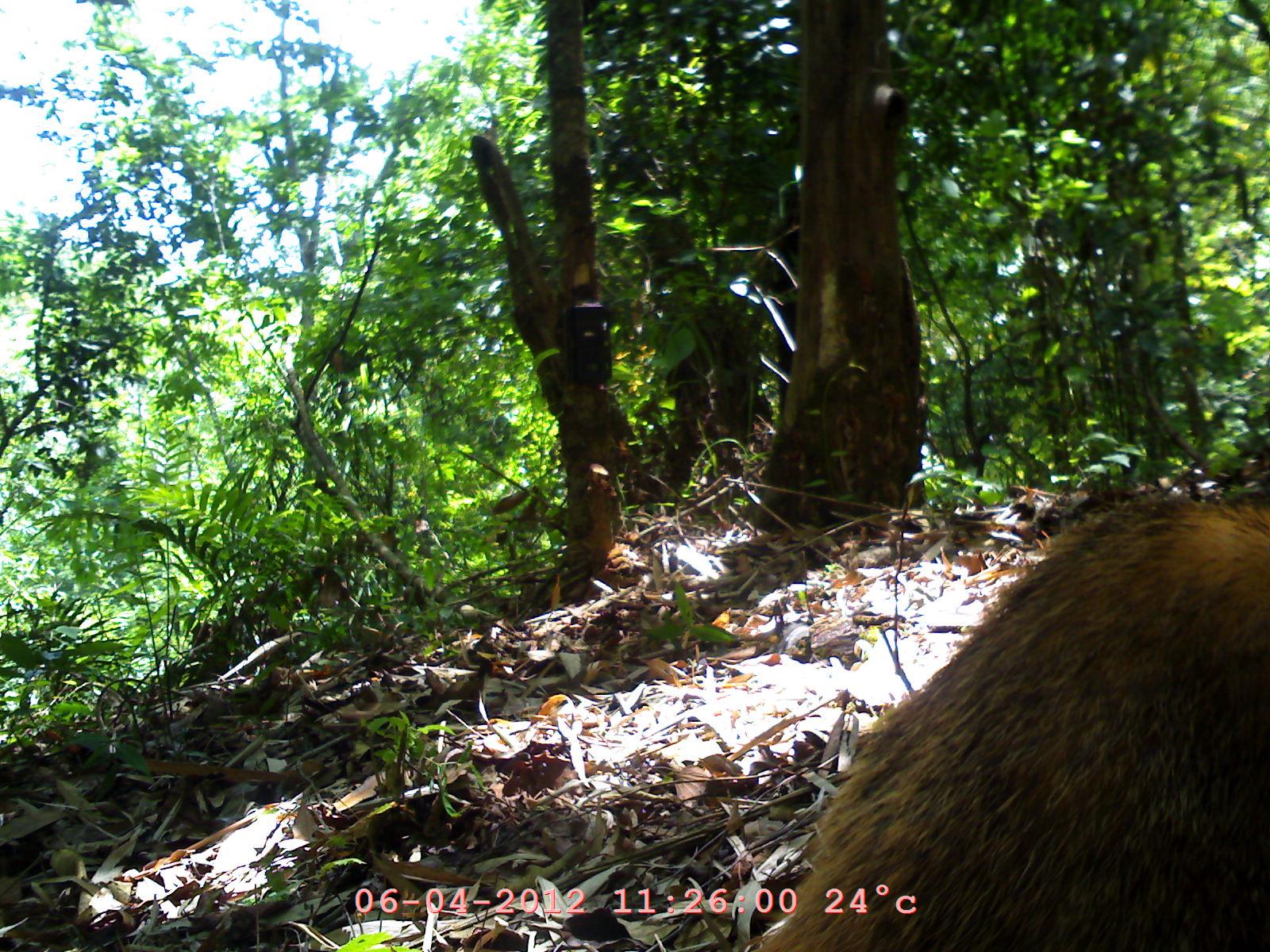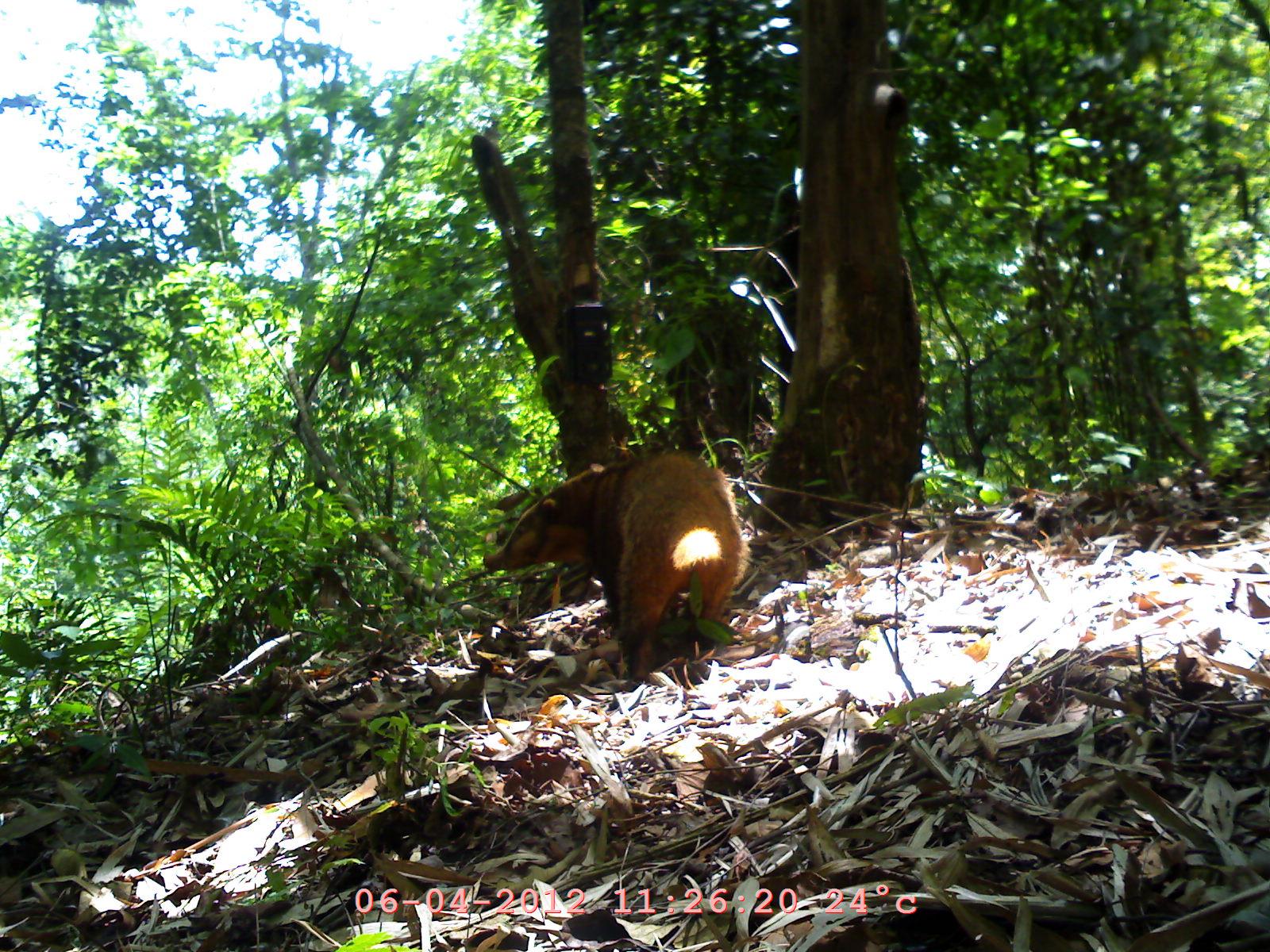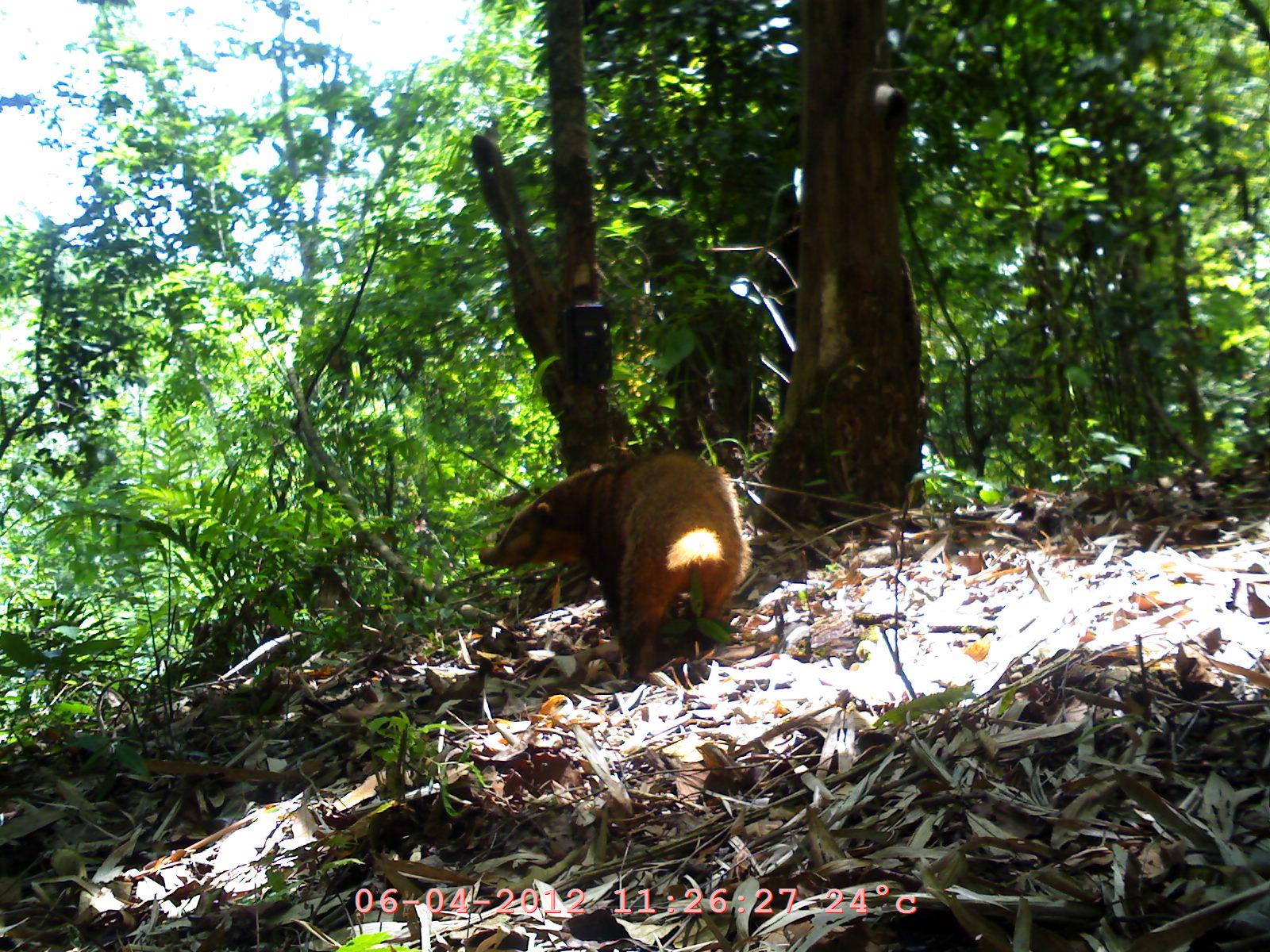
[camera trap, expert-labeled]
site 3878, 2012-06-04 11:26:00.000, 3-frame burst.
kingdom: Animalia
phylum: Chordata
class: Mammalia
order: Carnivora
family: Mustelidae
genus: Arctonyx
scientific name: Arctonyx collaris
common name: greater hog badger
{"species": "Arctonyx collaris (greater hog badger)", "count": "1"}